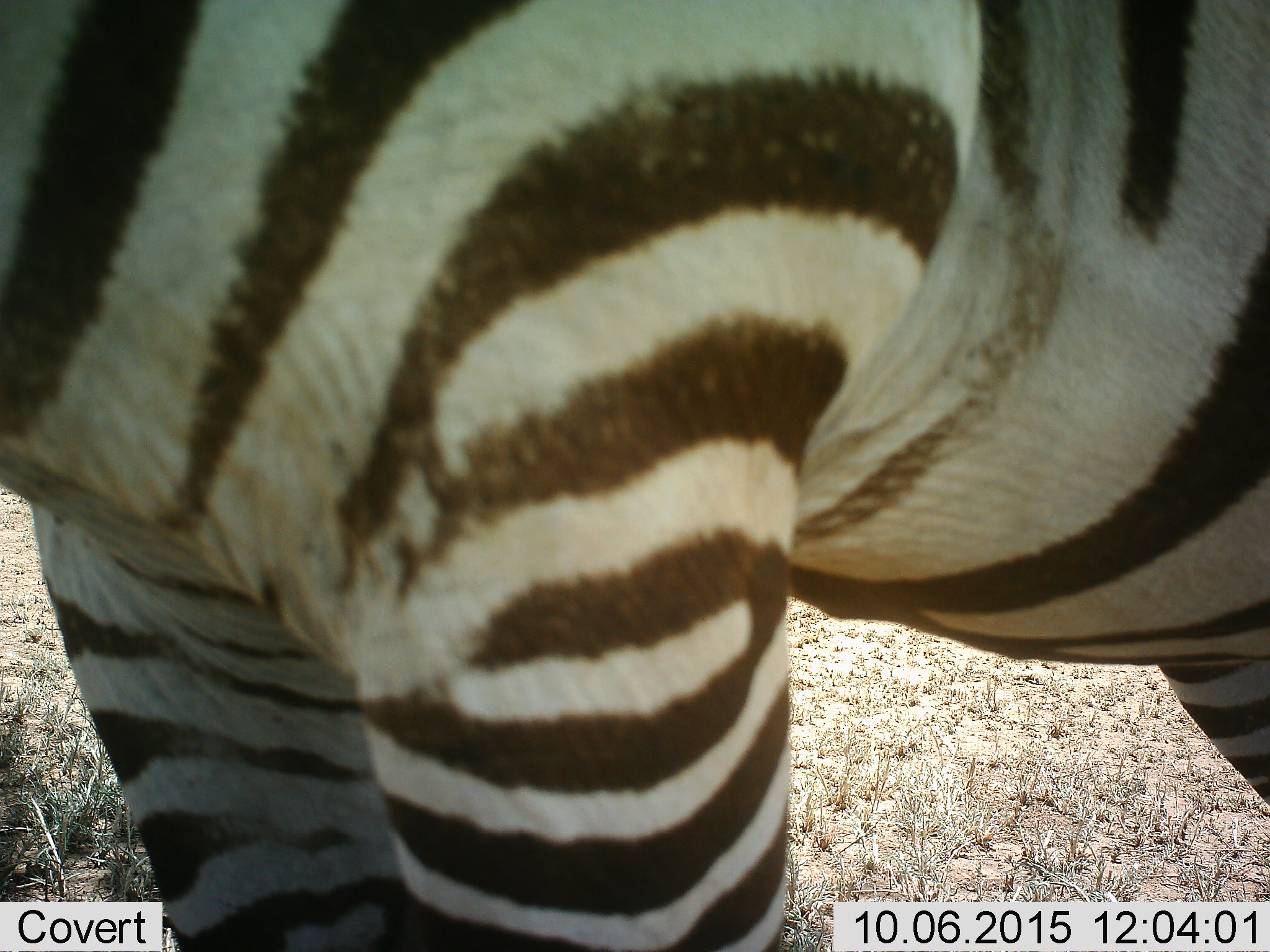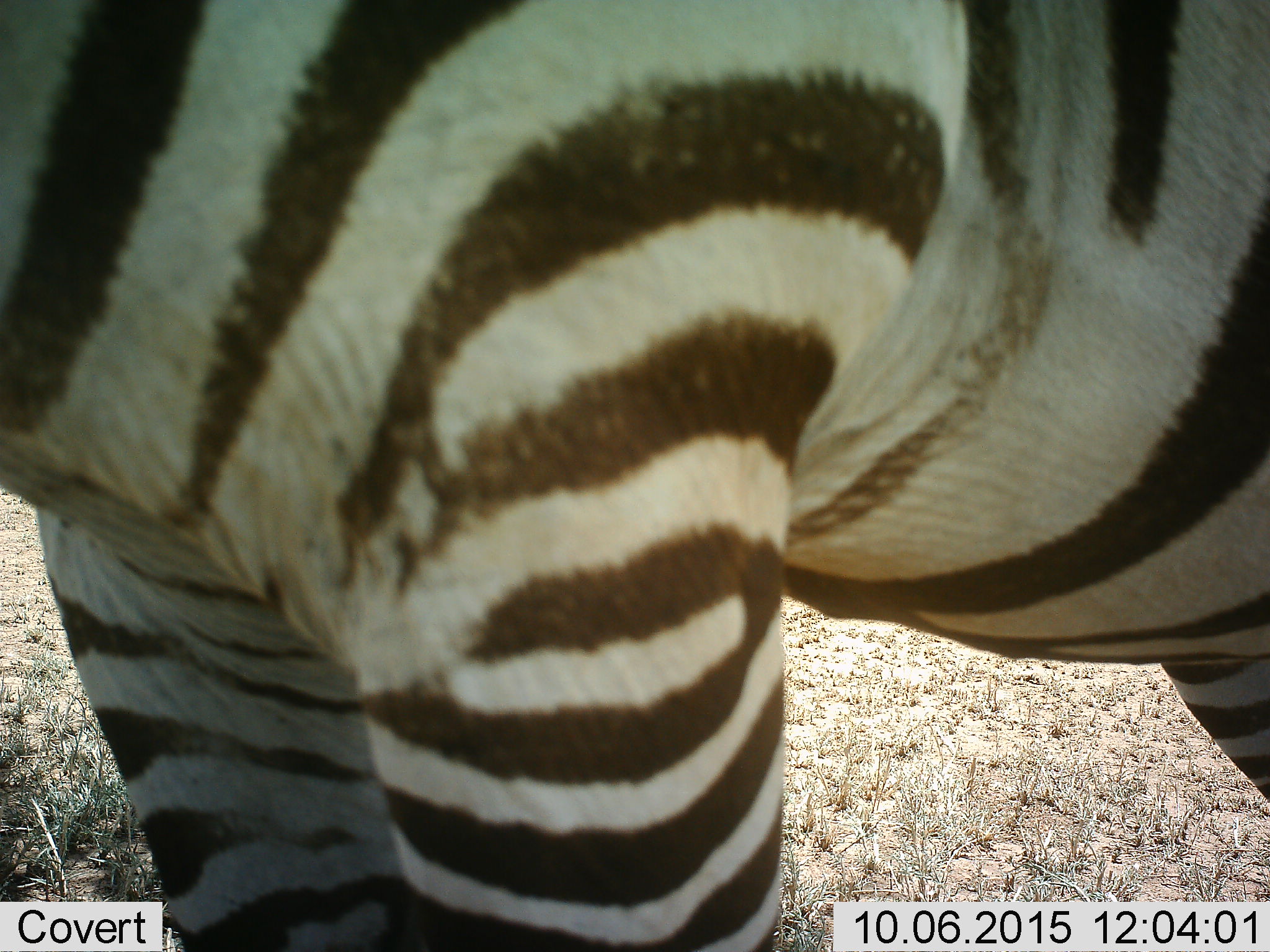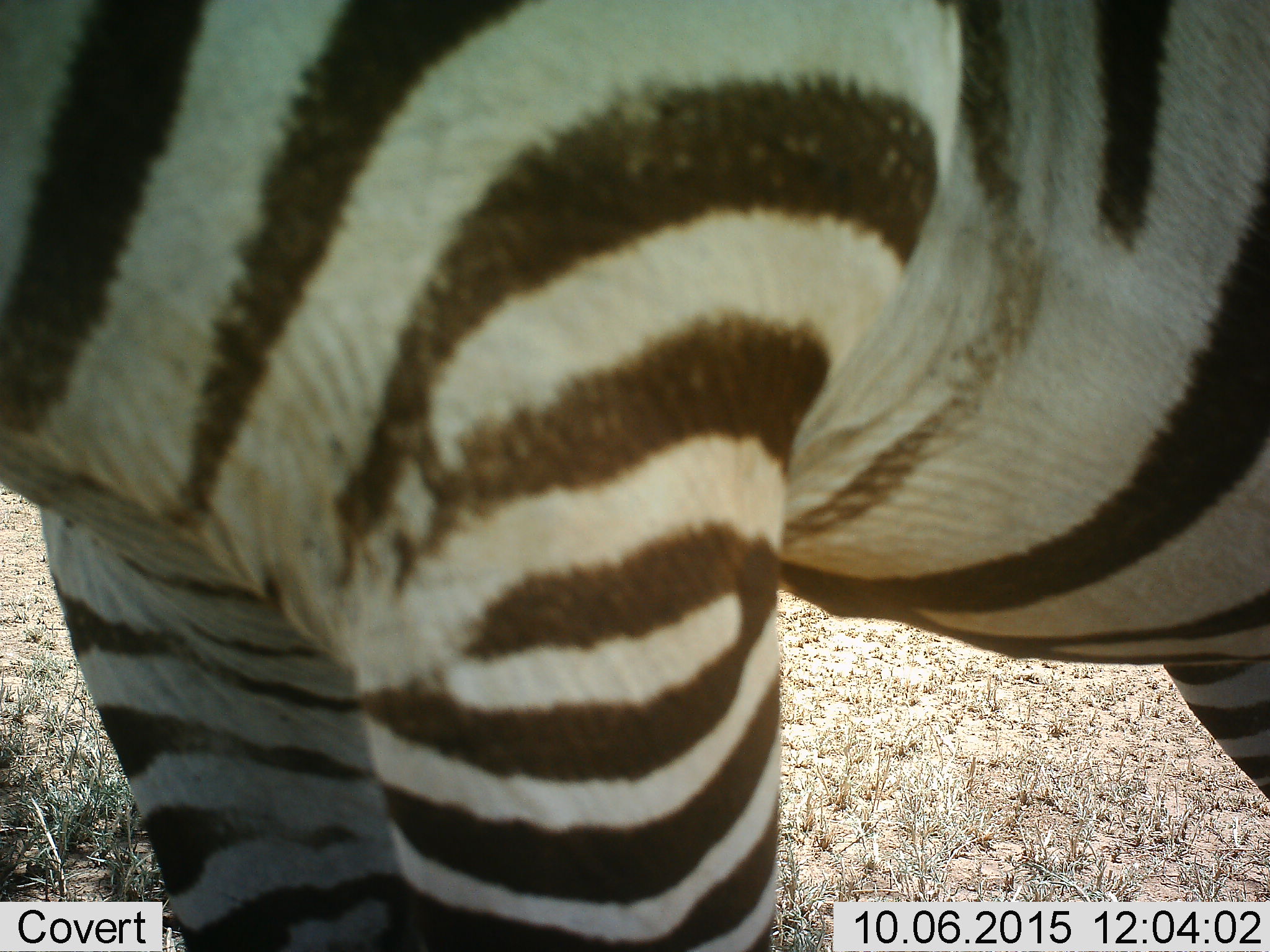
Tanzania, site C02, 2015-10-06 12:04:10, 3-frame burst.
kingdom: Animalia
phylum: Chordata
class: Mammalia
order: Perissodactyla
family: Equidae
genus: Equus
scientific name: Equus quagga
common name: plains zebra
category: zebra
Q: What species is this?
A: Zebra (plains zebra) (Equus quagga).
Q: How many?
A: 1.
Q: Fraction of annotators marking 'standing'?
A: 100%.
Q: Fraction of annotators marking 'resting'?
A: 0%.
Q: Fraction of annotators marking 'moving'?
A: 0%.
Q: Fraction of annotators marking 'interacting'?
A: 0%.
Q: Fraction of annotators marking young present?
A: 0%.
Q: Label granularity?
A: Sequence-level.